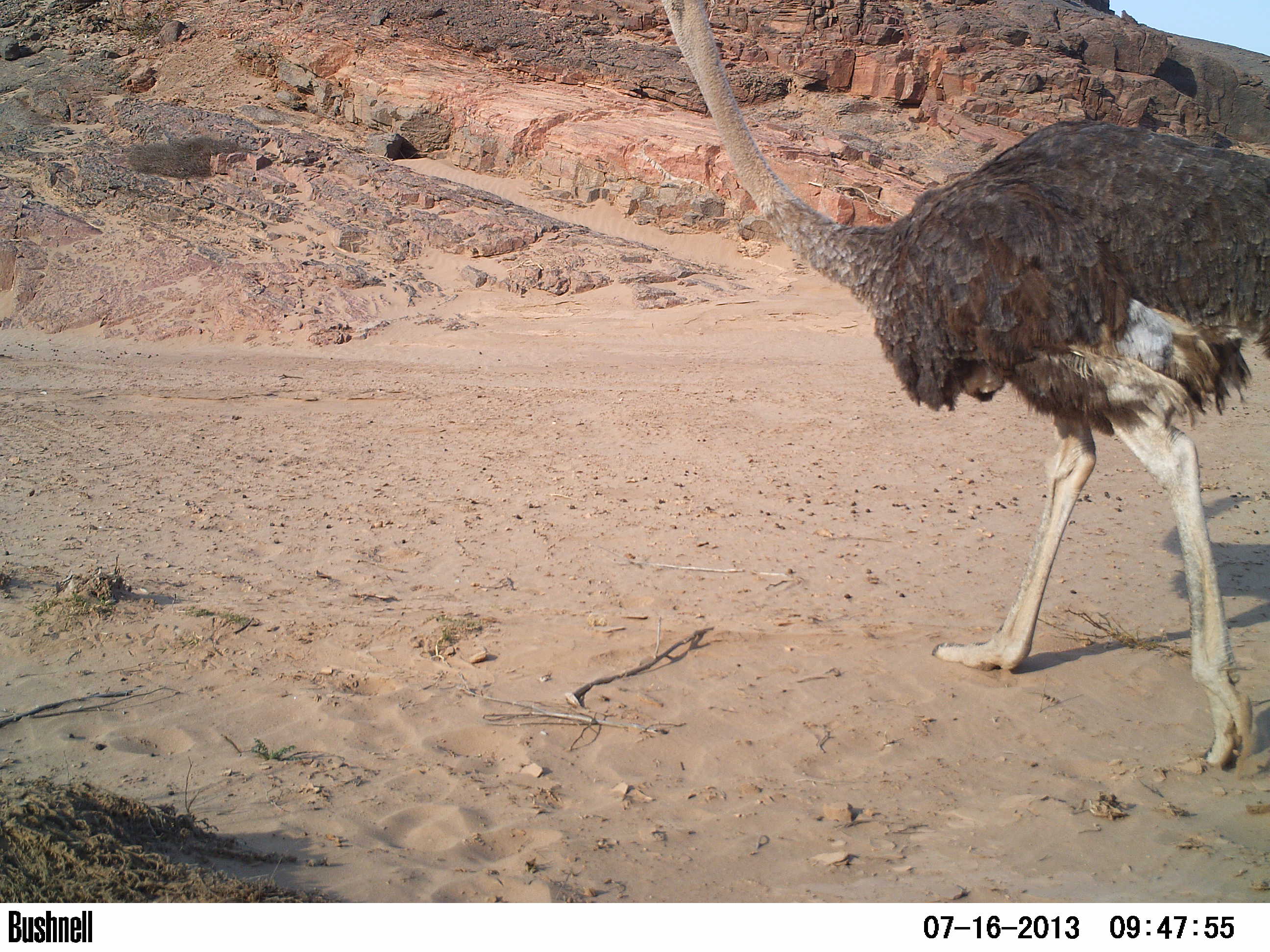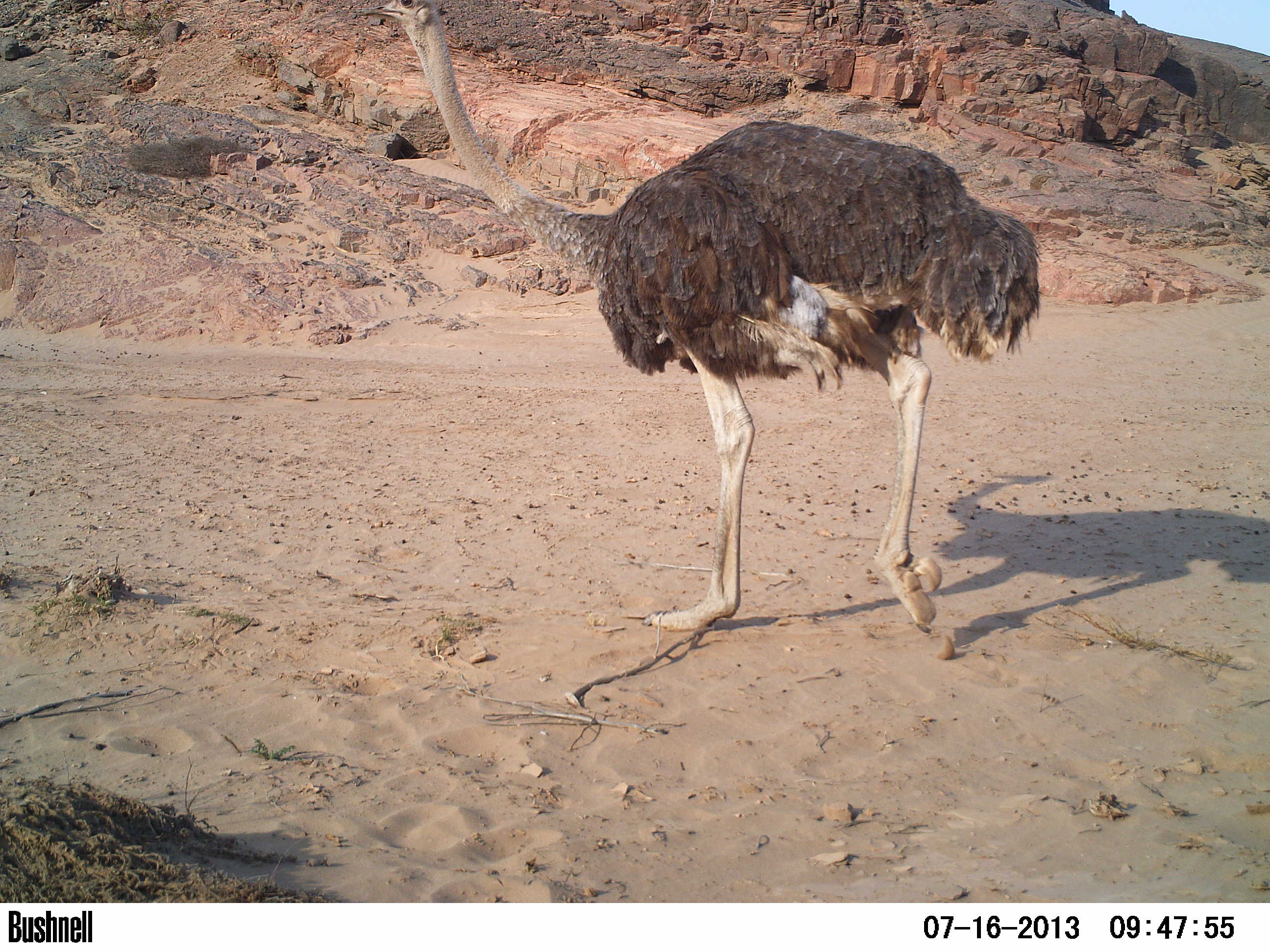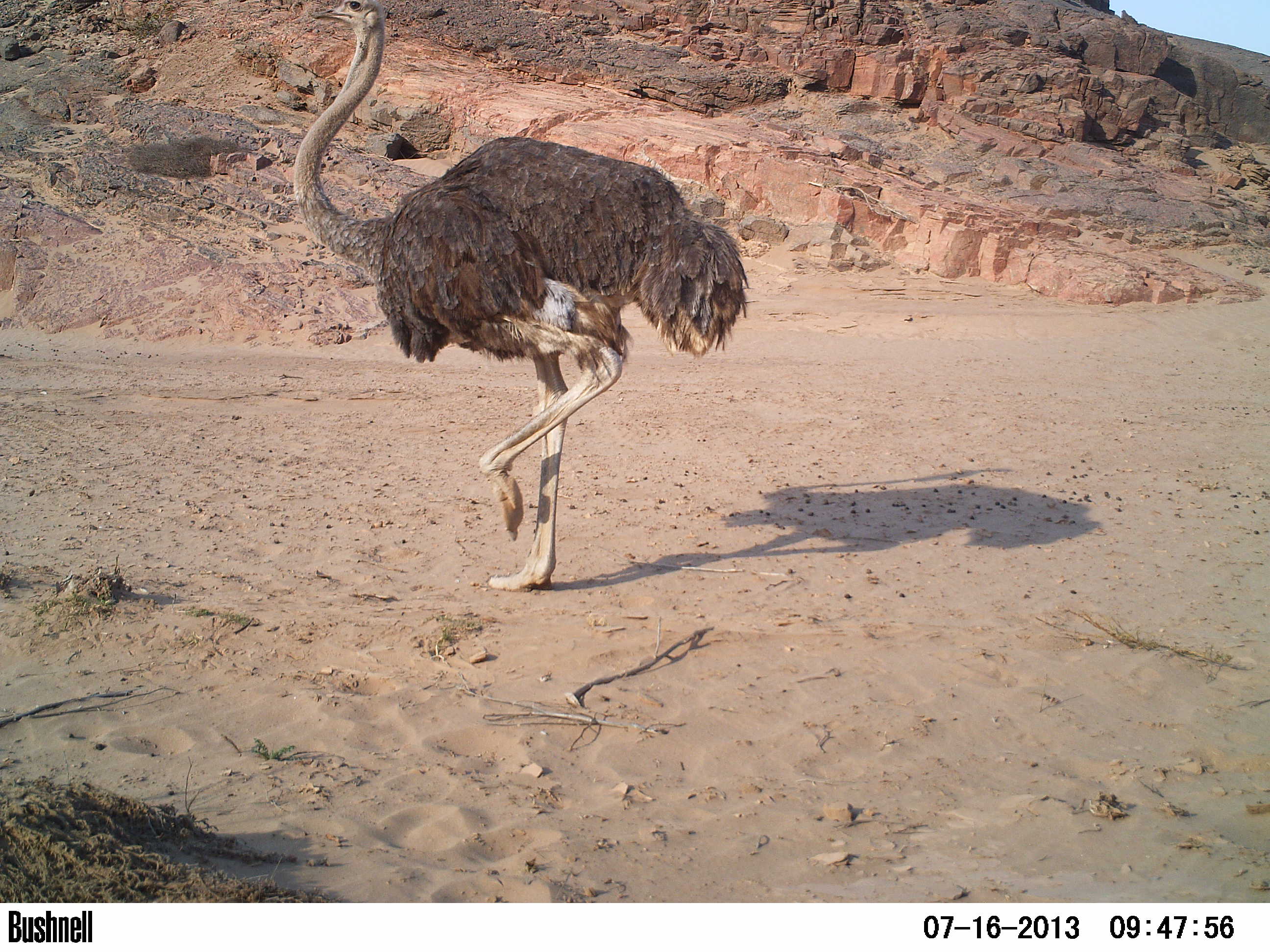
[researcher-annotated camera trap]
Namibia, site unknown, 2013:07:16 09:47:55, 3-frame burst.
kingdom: Animalia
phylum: Chordata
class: Aves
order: Struthioniformes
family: Struthionidae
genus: Struthio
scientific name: Struthio camelus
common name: common ostrich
Struthio camelus (common ostrich).